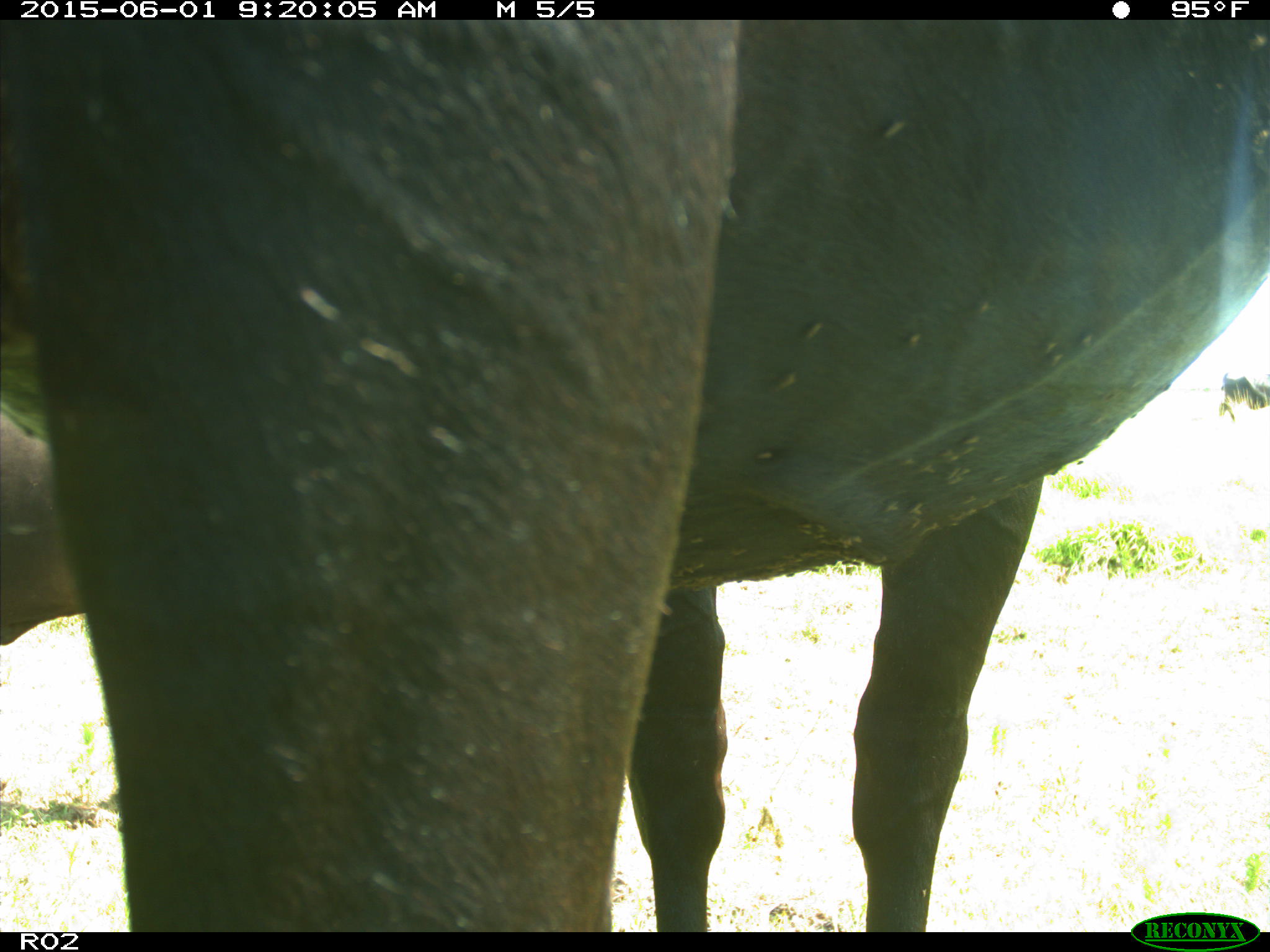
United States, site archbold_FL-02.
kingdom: Animalia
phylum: Chordata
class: Mammalia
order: Artiodactyla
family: Bovidae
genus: Bos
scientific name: Bos taurus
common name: domestic cow